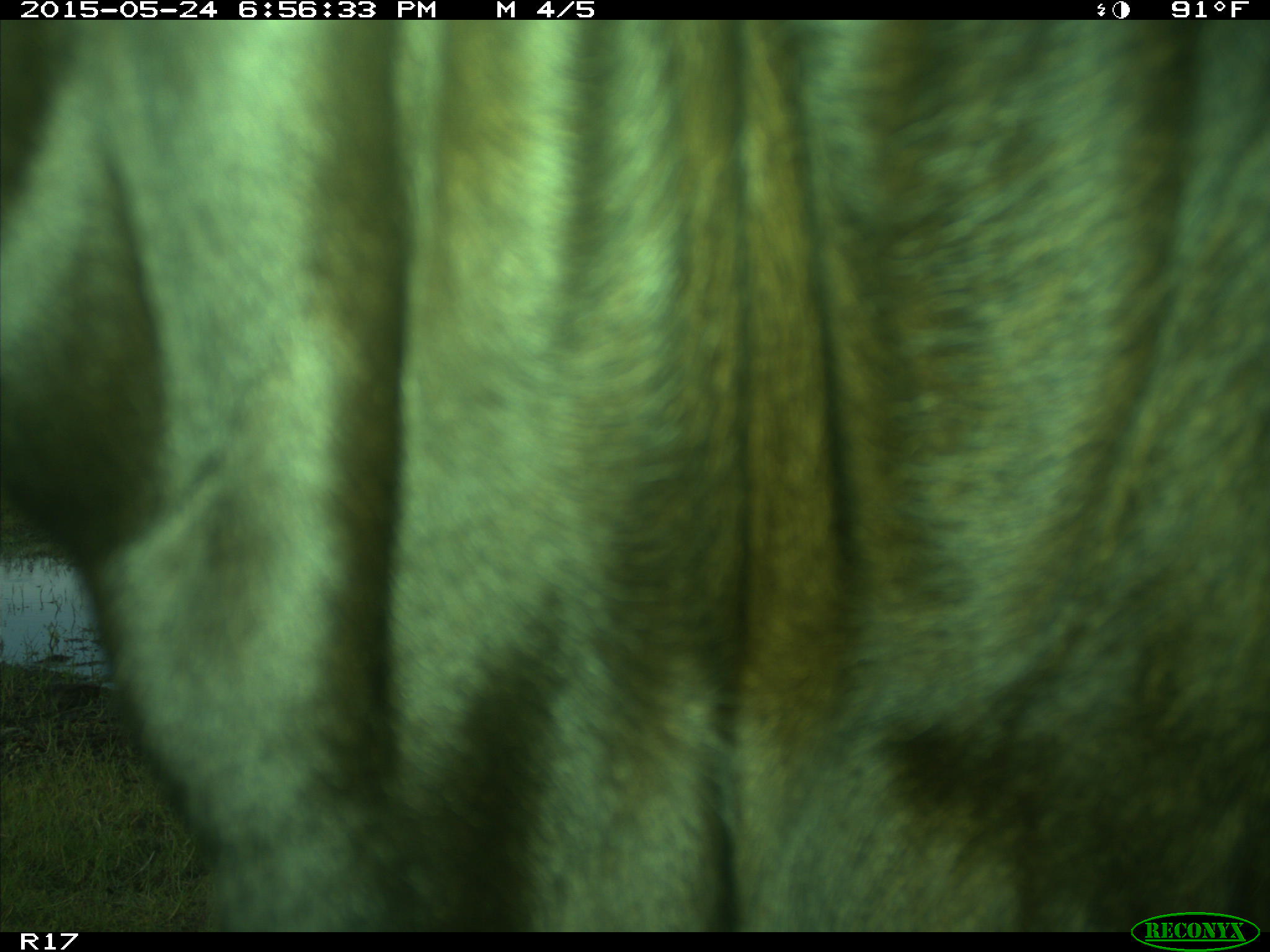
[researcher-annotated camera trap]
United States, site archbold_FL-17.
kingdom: Animalia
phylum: Chordata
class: Mammalia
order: Artiodactyla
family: Bovidae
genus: Bos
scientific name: Bos taurus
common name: domestic cow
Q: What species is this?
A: Bos taurus (domestic cow).